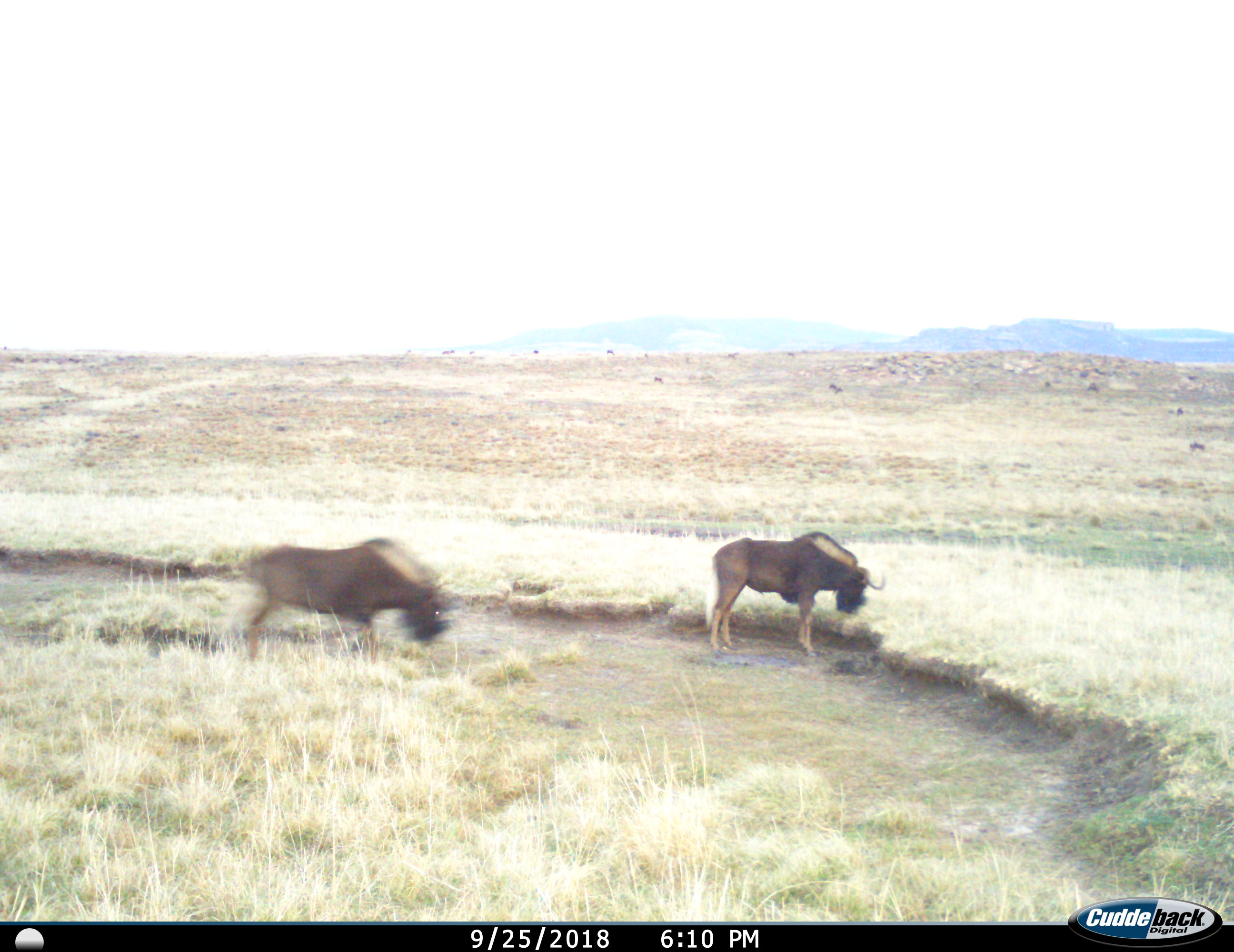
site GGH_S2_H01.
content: unidentified animal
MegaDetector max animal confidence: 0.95